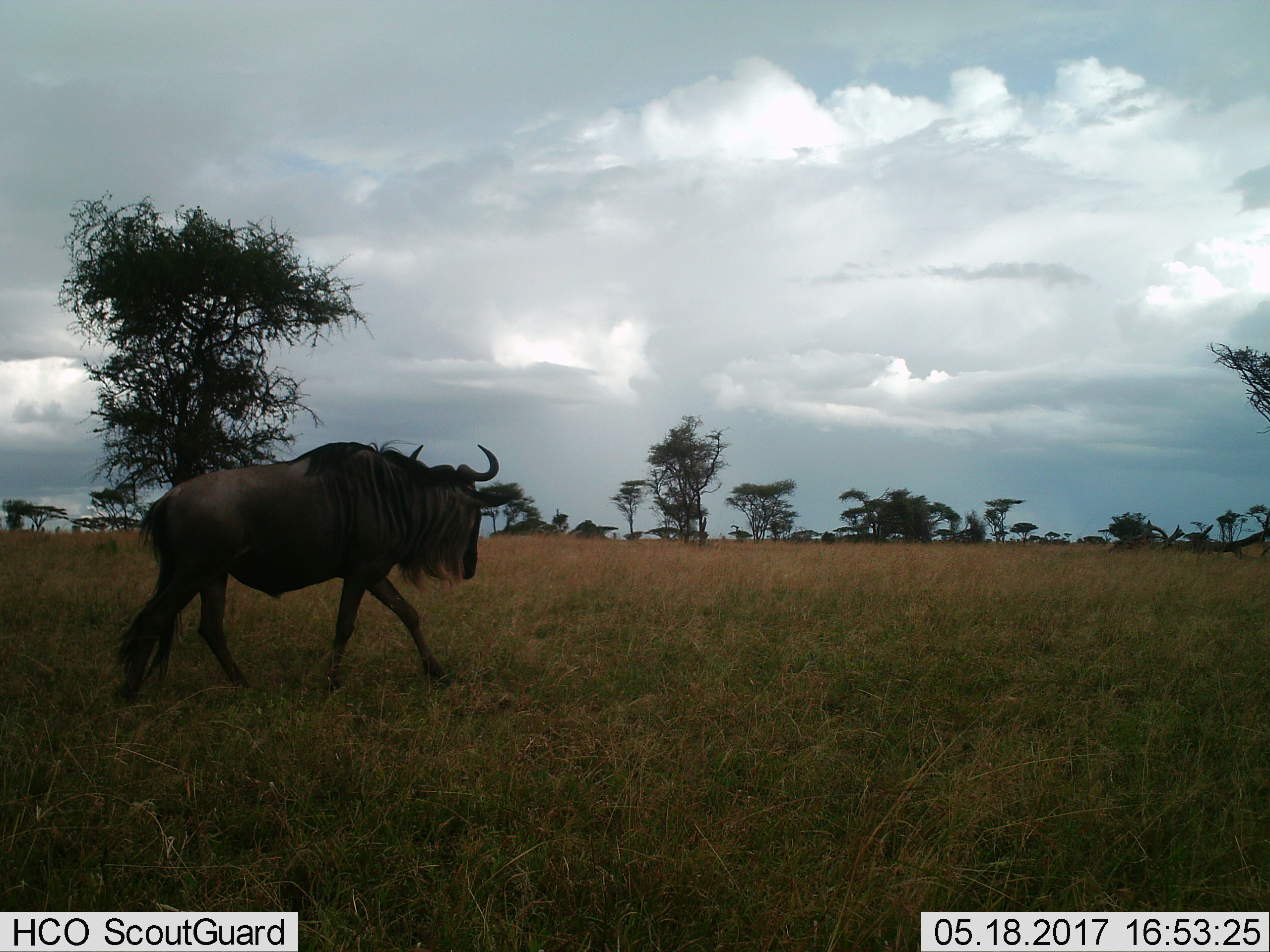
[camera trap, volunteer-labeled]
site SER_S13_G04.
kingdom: Animalia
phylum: Chordata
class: Mammalia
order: Artiodactyla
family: Bovidae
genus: Connochaetes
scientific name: Connochaetes taurinus taurinus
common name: blue wildebeest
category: wildebeestblue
Wildebeestblue (blue wildebeest) (Connochaetes taurinus taurinus), count 1. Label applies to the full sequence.